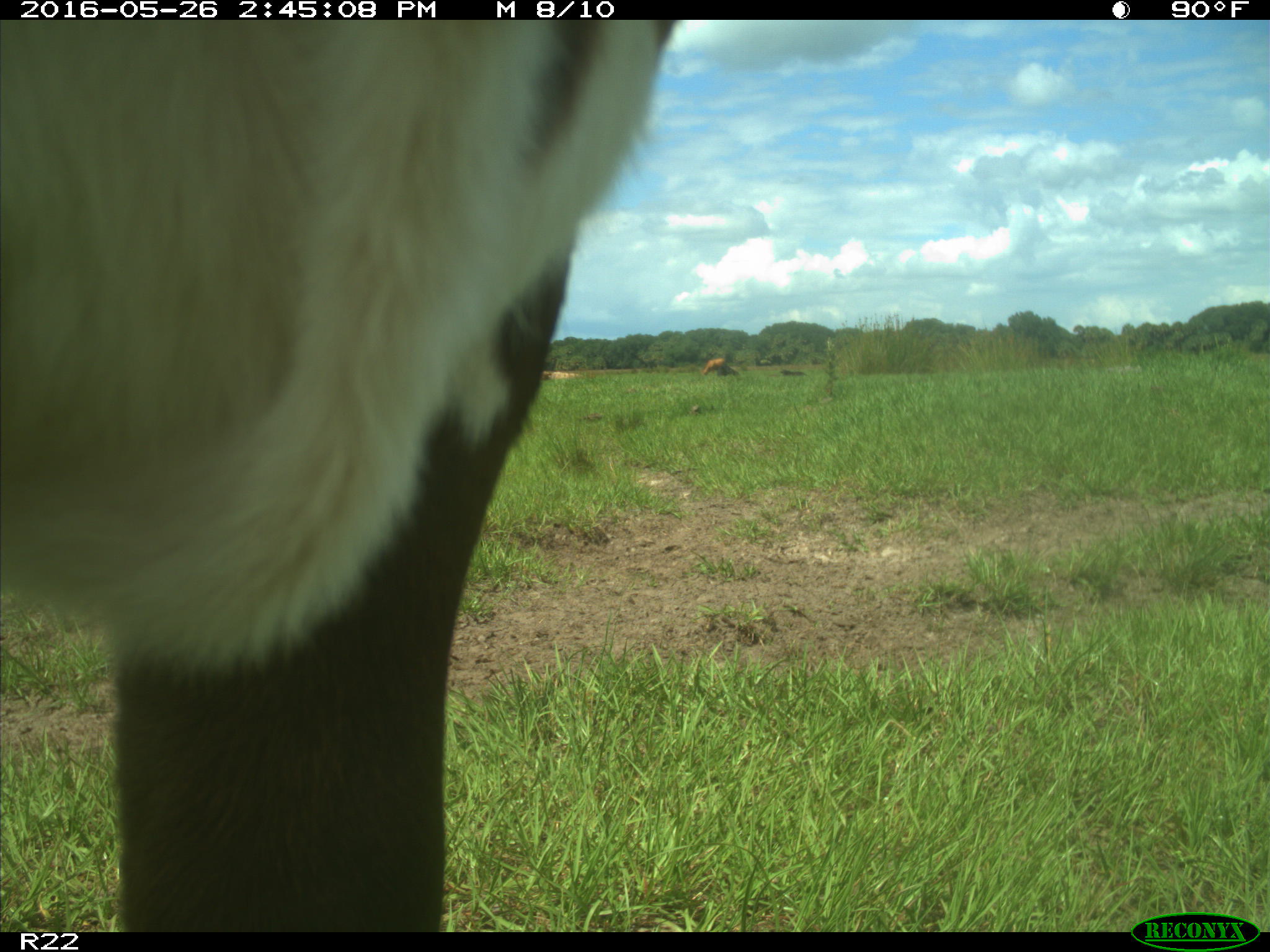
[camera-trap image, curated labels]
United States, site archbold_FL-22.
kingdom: Animalia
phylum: Chordata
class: Mammalia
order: Artiodactyla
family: Bovidae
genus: Bos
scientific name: Bos taurus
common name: domestic cow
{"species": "Bos taurus (domestic cow)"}